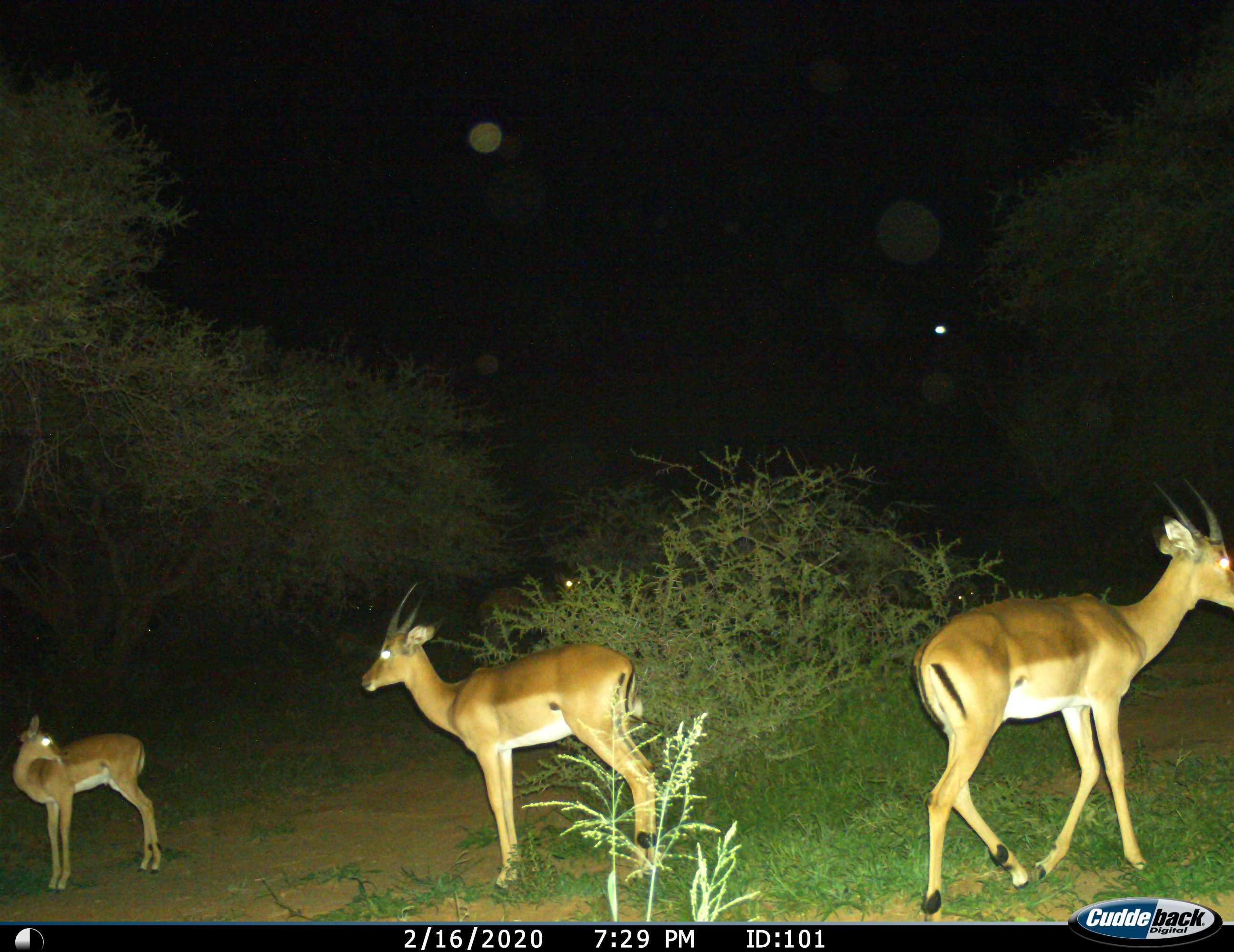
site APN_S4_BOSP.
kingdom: Animalia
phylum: Chordata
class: Mammalia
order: Artiodactyla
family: Bovidae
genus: Aepyceros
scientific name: Aepyceros melampus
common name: impala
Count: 5.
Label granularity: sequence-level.